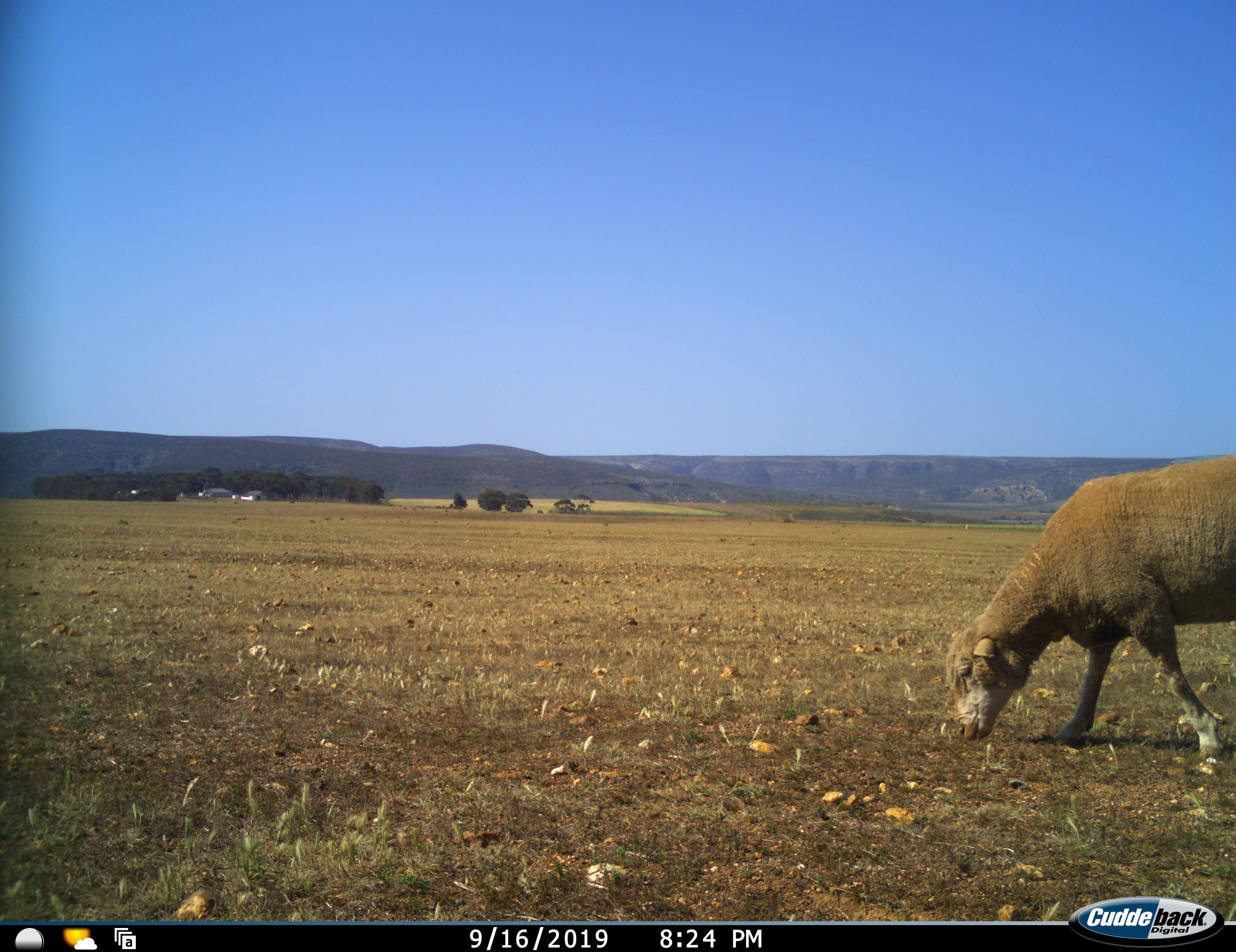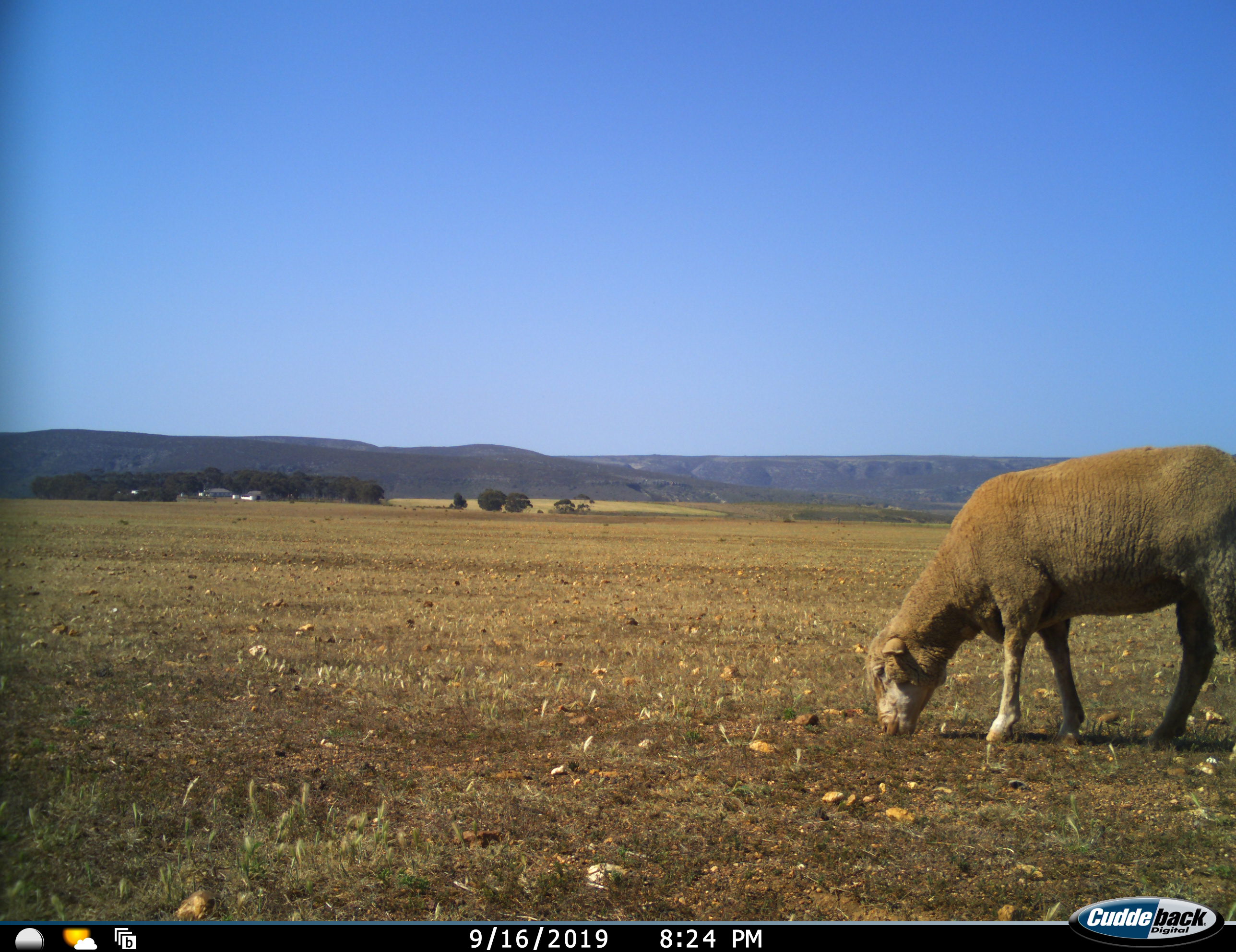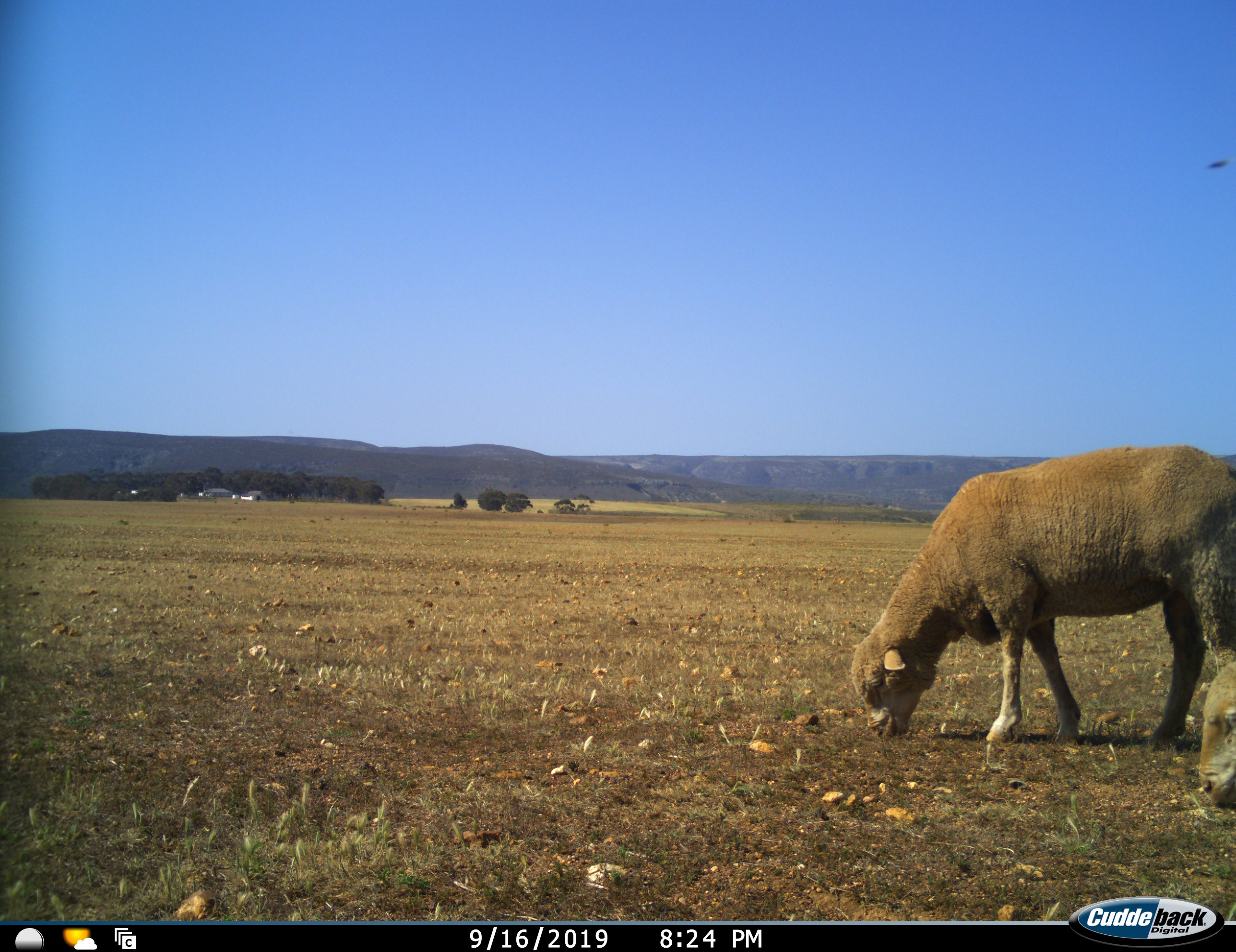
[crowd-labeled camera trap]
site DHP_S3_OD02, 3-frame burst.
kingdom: Animalia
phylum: Chordata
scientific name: Vertebrata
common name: domestic animal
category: domesticanimal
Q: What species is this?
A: Domesticanimal (domestic animal) (Vertebrata).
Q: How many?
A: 2.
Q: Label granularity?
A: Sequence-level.